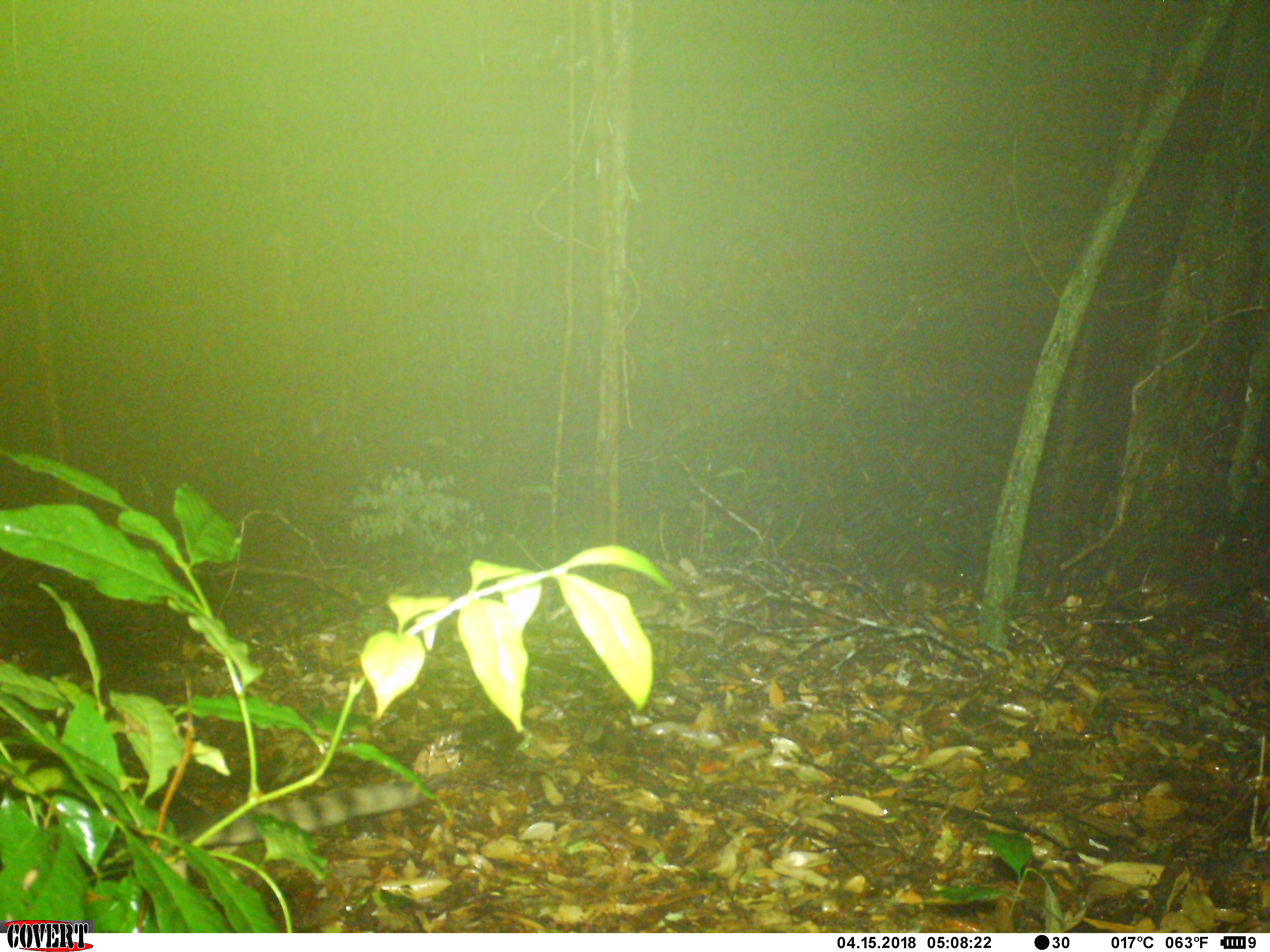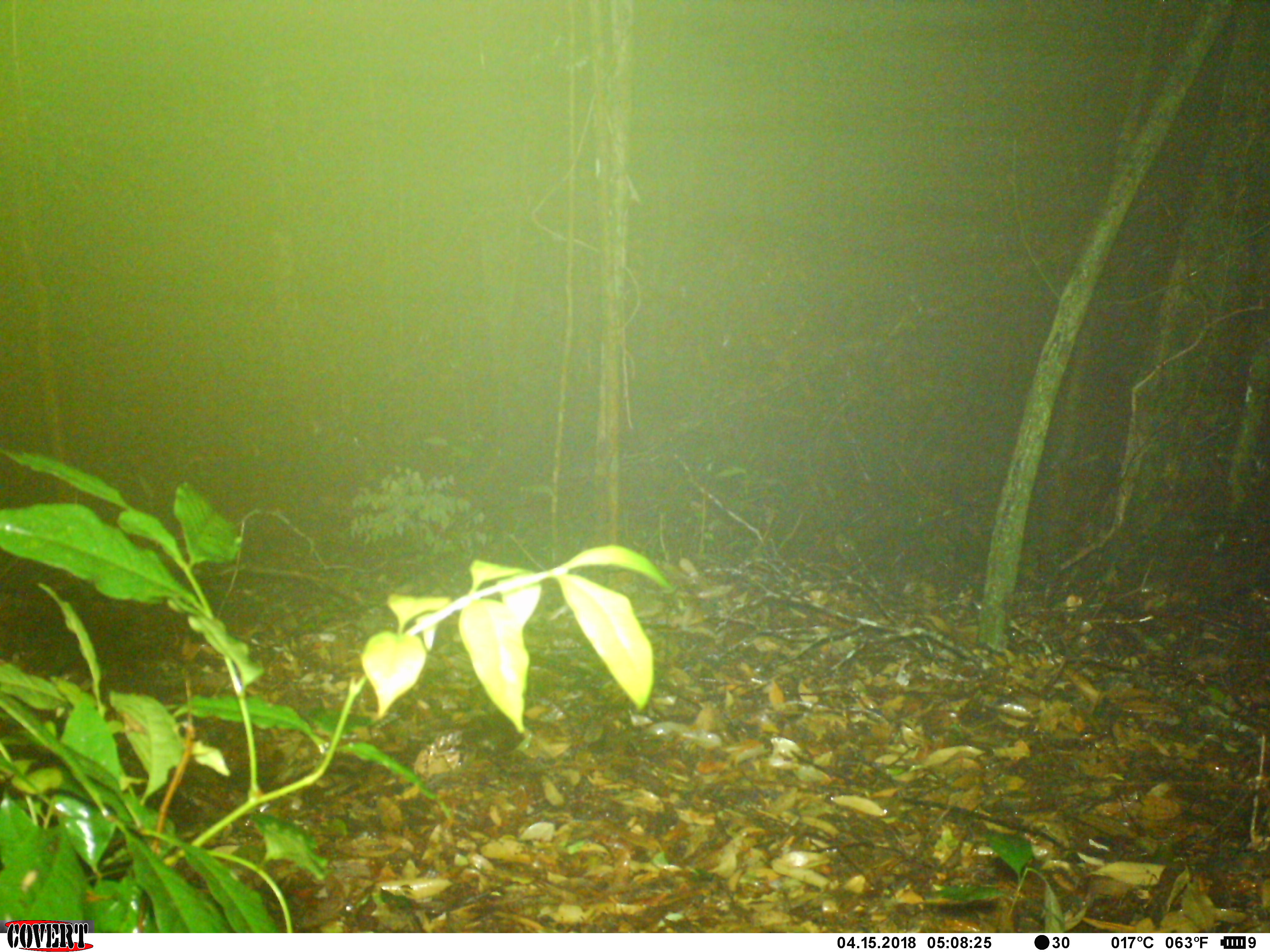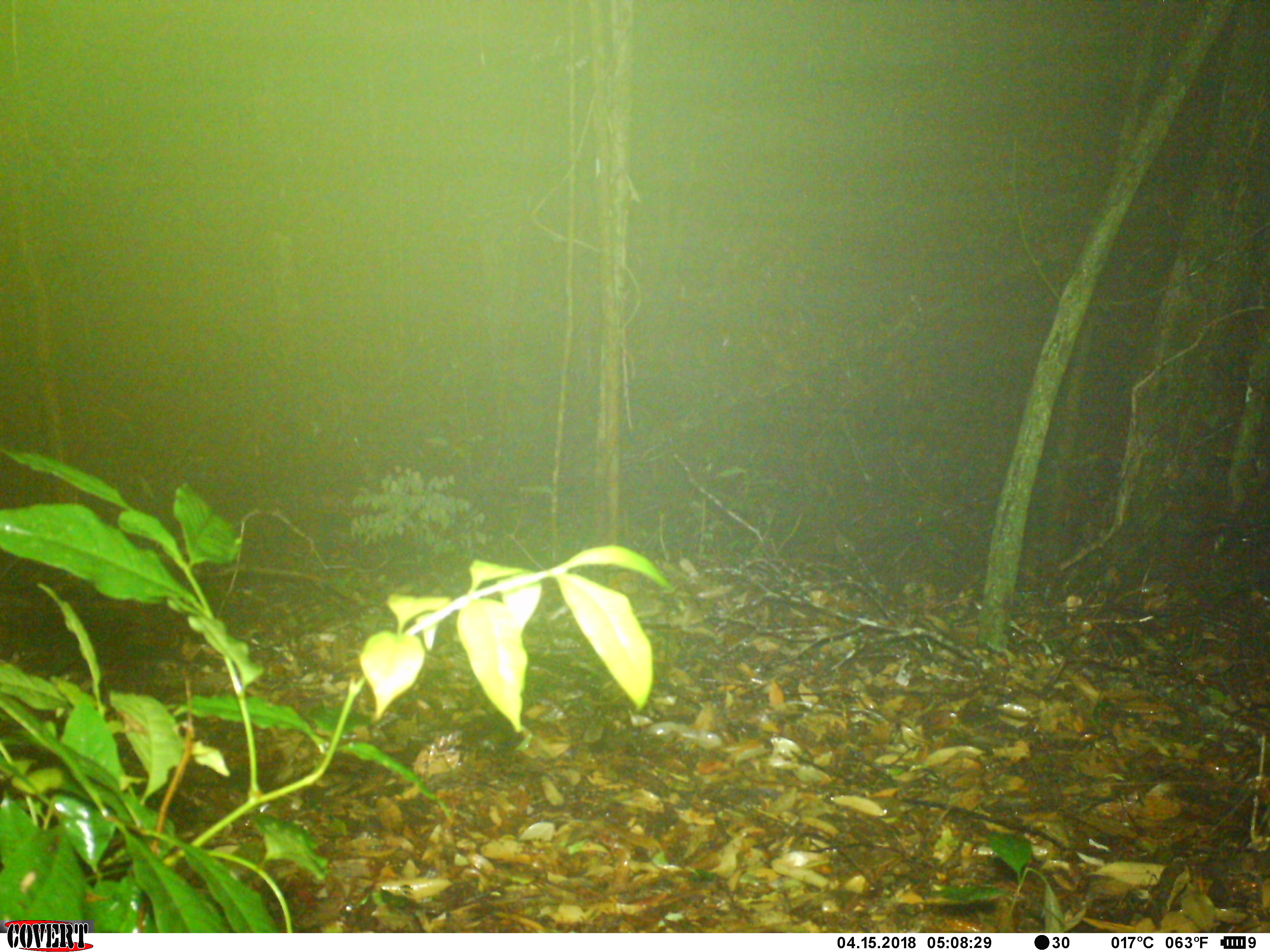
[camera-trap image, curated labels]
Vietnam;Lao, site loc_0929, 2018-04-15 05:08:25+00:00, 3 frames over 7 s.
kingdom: Animalia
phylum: Chordata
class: Mammalia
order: Carnivora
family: Prionodontidae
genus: Prionodon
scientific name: Prionodon pardicolor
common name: spotted linsang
Spotted linsang (Prionodon pardicolor). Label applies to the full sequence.